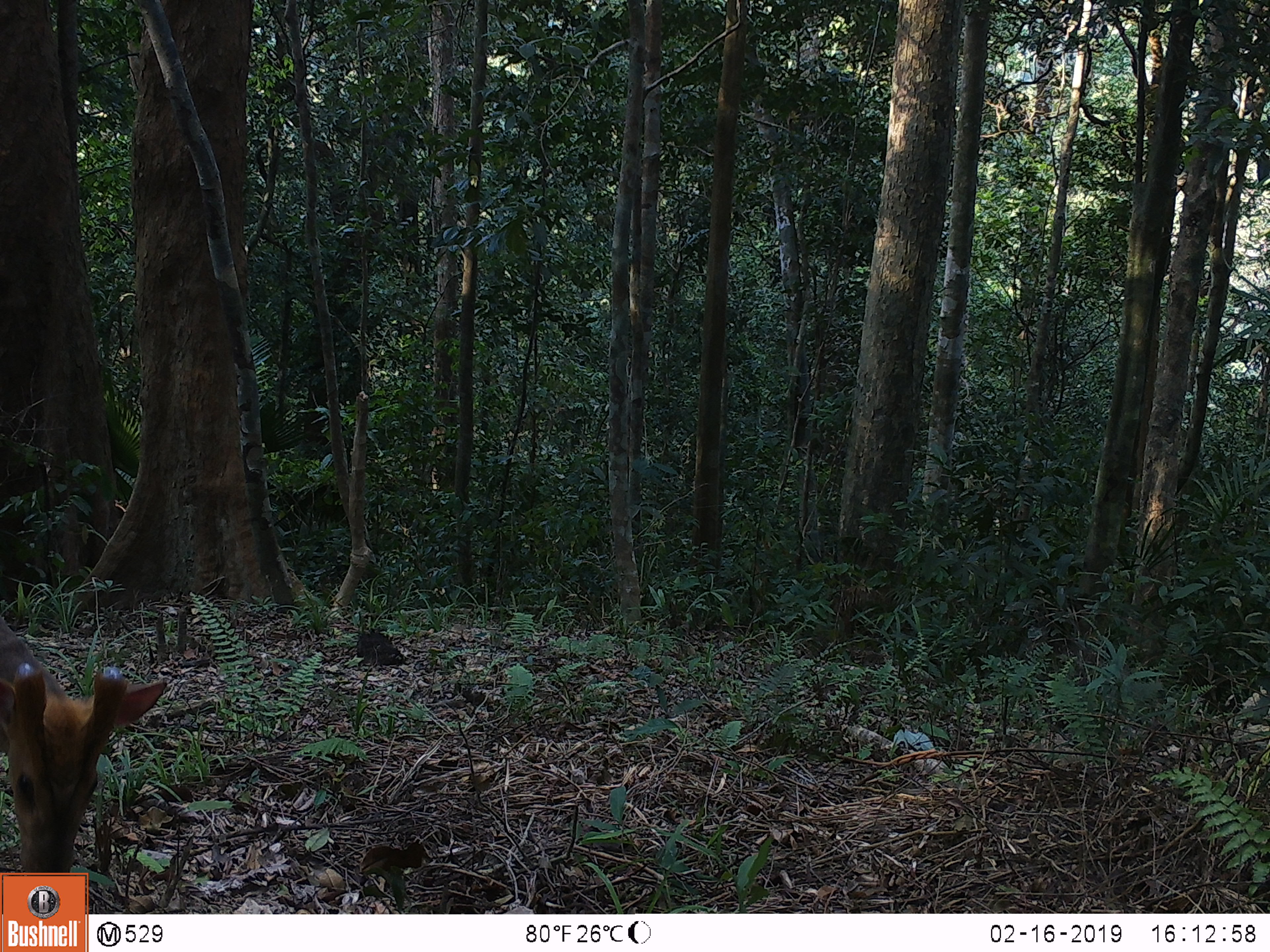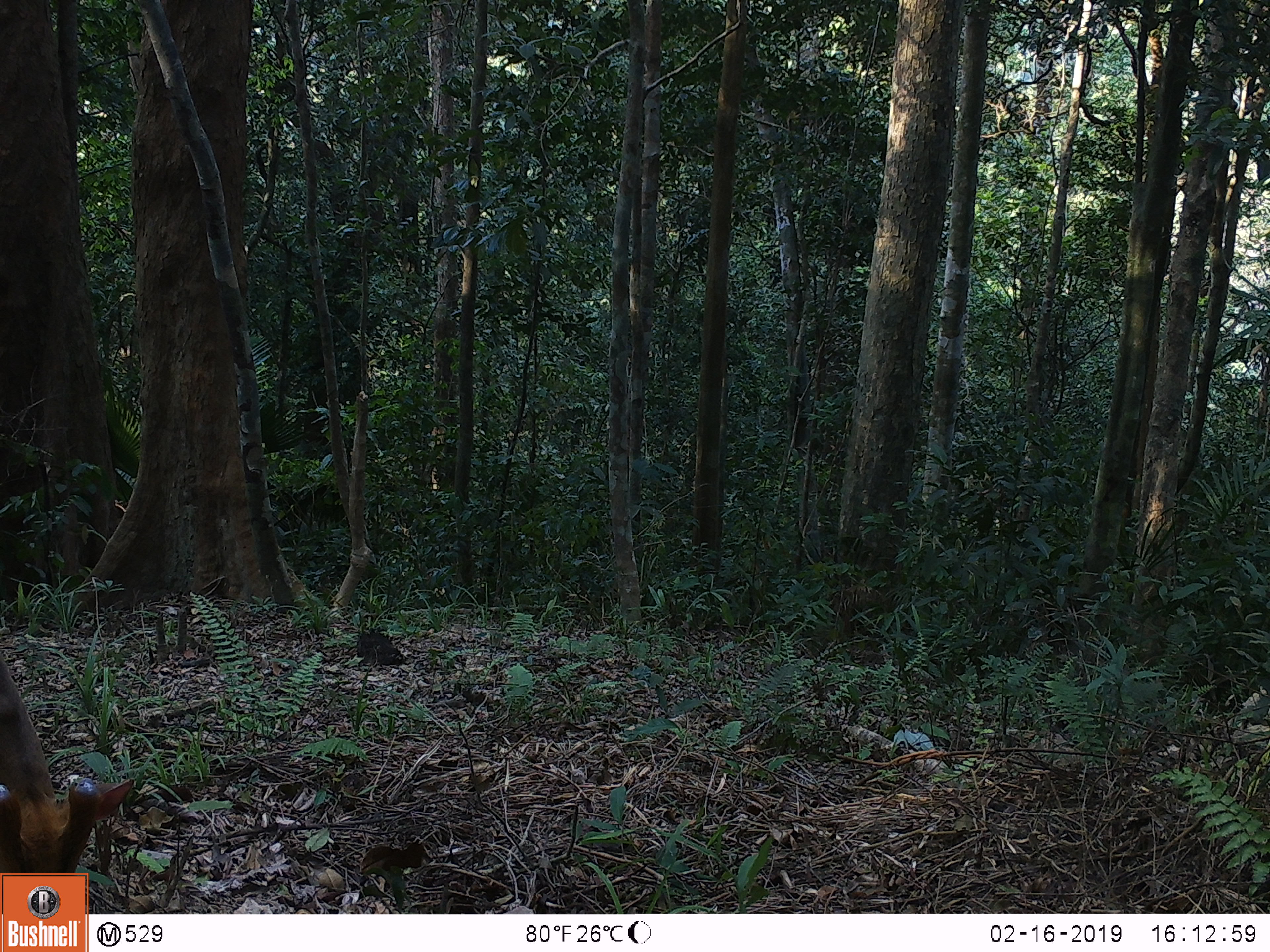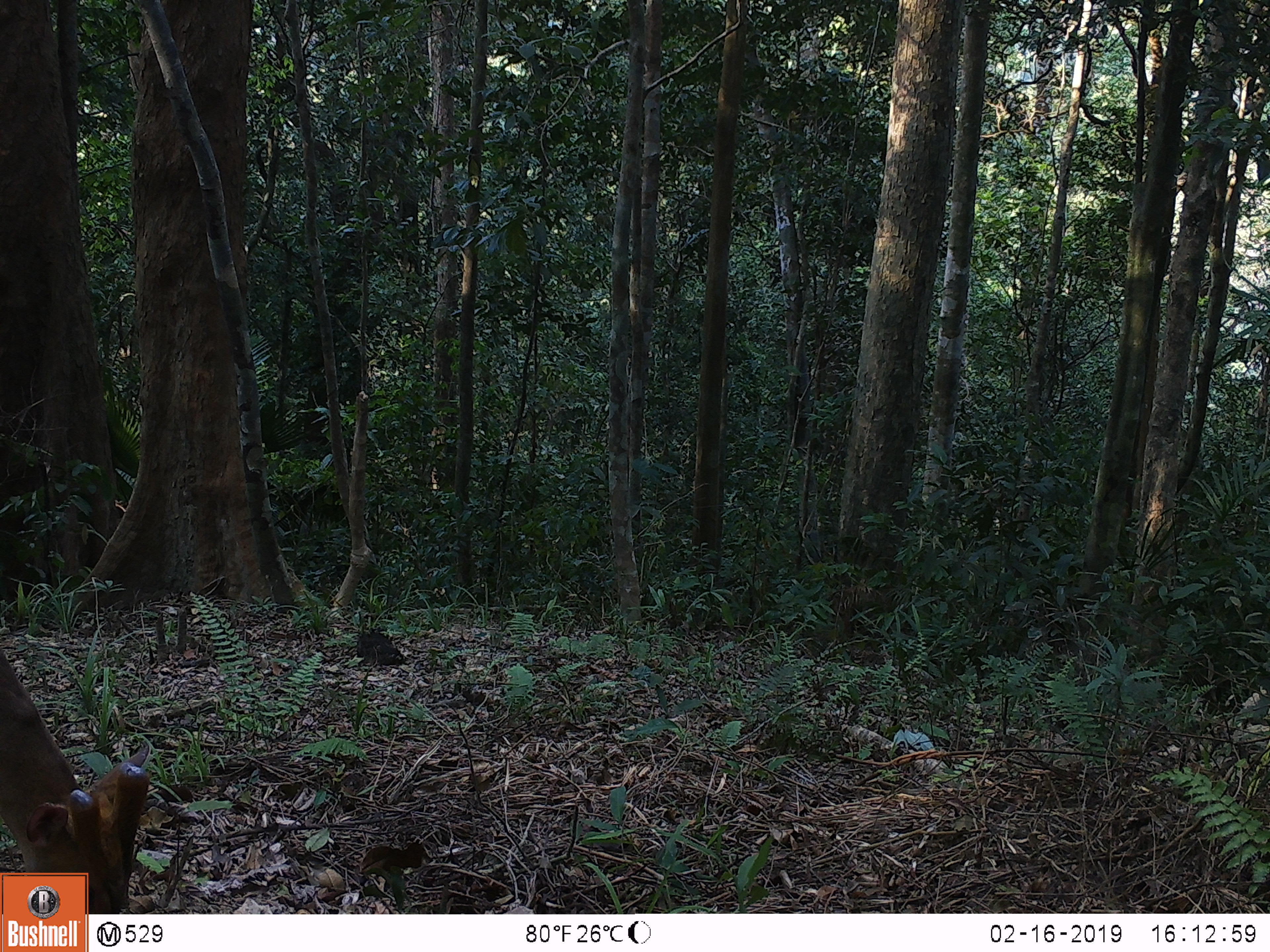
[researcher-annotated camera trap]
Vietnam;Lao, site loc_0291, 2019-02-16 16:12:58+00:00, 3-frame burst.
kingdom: Animalia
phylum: Chordata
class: Mammalia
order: Artiodactyla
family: Cervidae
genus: Muntiacus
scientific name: Muntiacus vuquangensis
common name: large-antlered muntjac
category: large antlered muntjac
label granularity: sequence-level